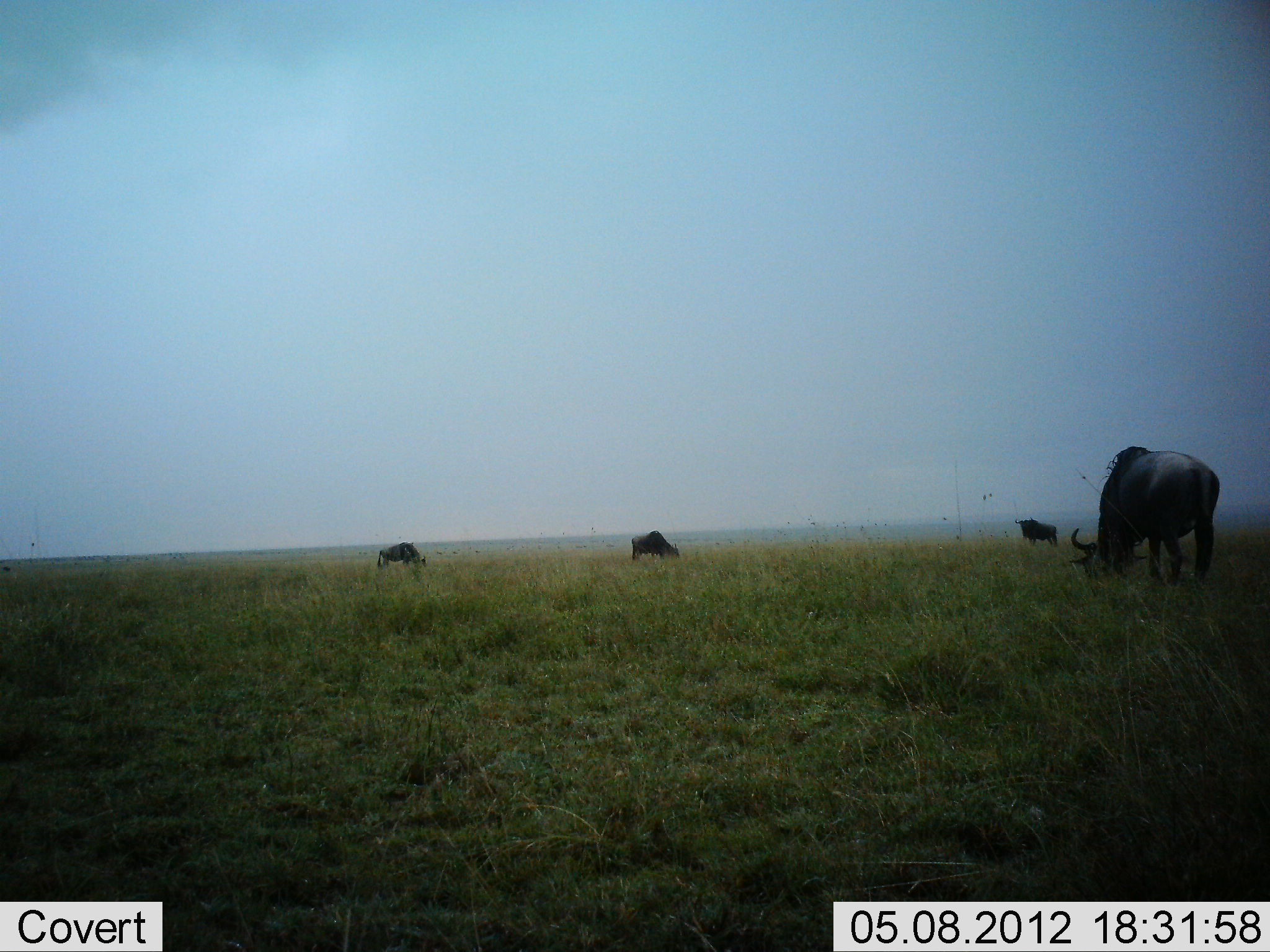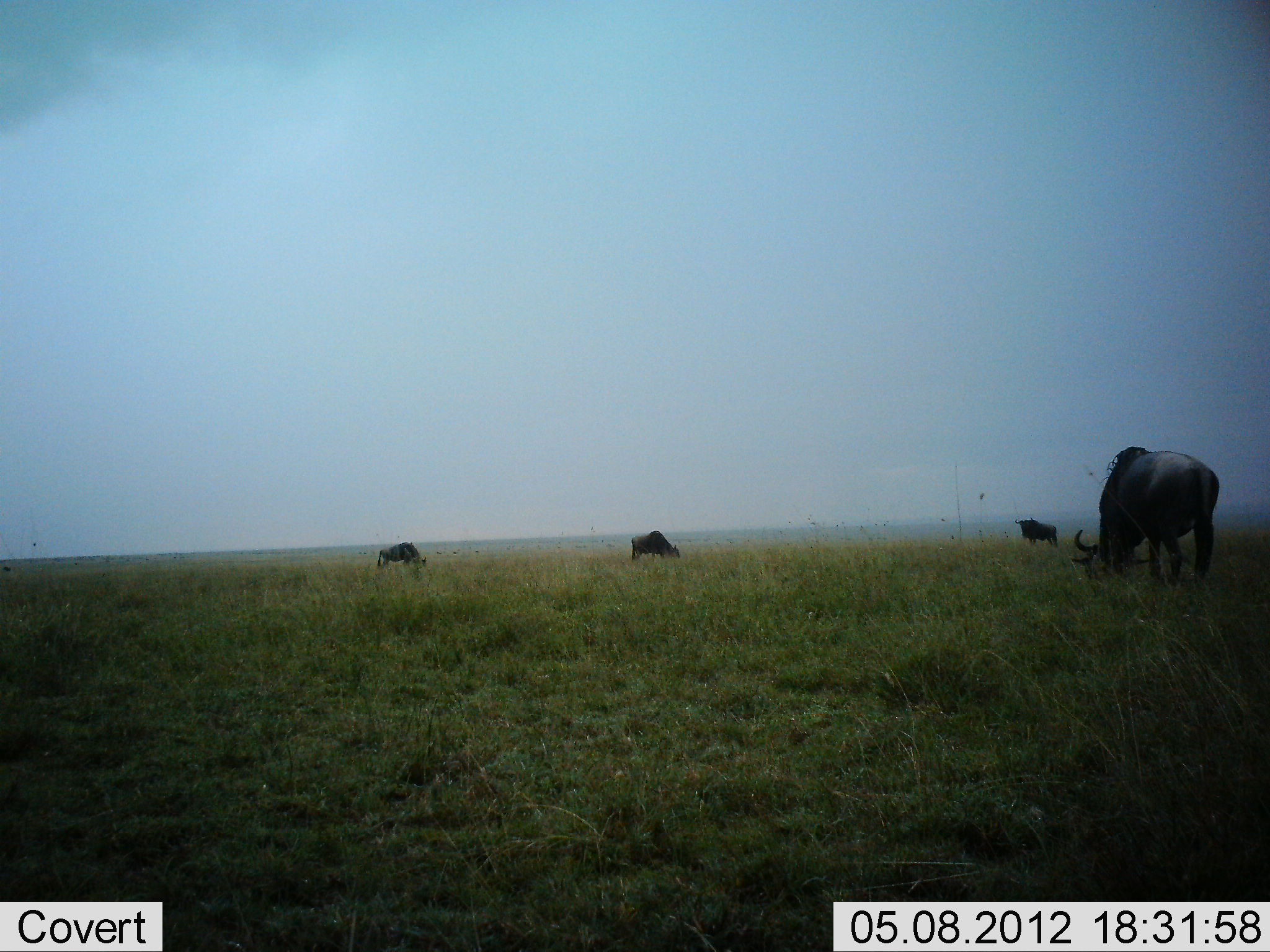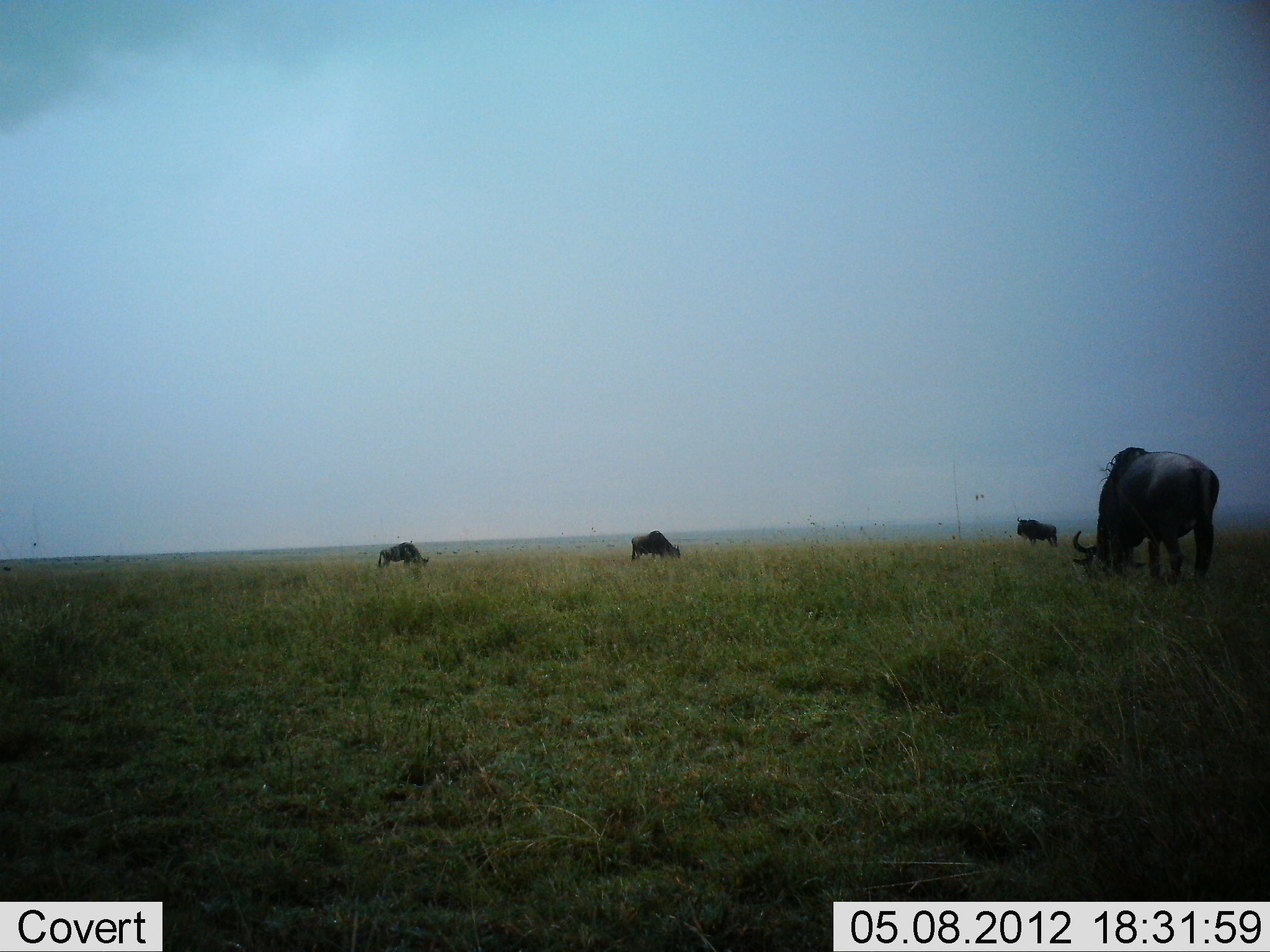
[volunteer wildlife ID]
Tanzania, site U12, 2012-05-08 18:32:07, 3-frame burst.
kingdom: Animalia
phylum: Chordata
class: Mammalia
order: Artiodactyla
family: Bovidae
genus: Connochaetes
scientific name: Connochaetes taurinus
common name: blue wildebeest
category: wildebeest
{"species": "wildebeest (blue wildebeest) (Connochaetes taurinus)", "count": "4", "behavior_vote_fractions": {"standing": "70%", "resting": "0%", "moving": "0%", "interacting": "0%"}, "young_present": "0%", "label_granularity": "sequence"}